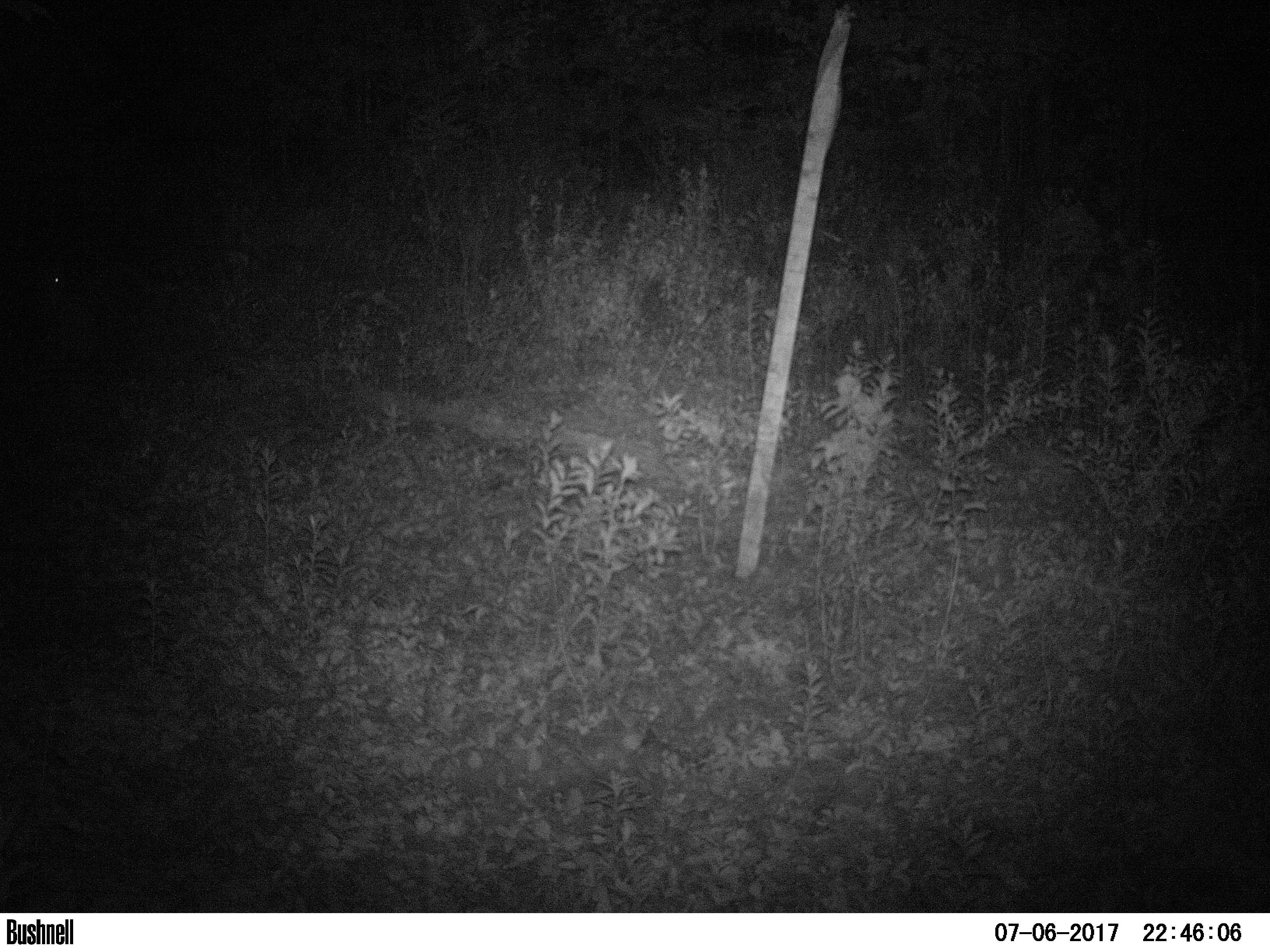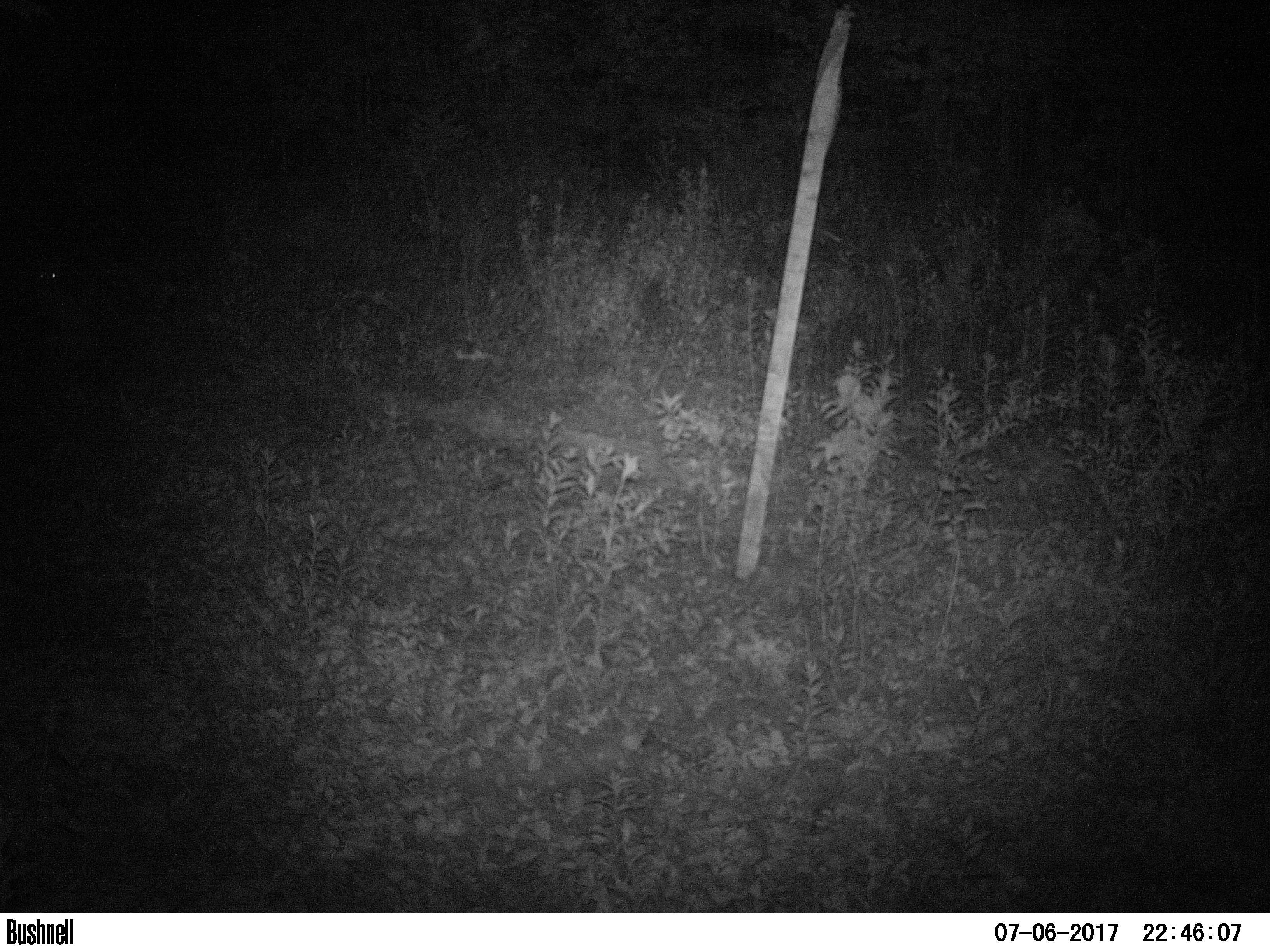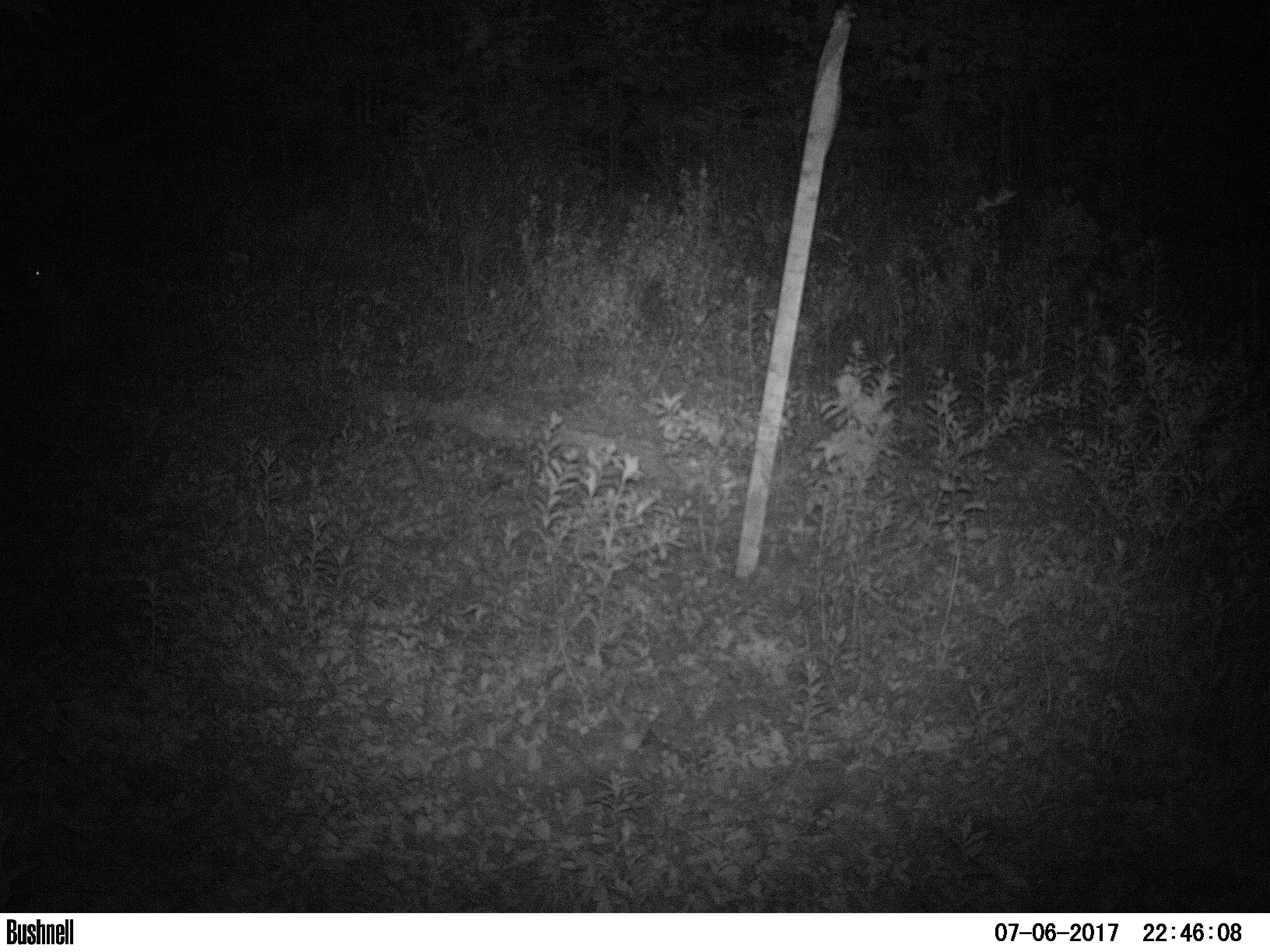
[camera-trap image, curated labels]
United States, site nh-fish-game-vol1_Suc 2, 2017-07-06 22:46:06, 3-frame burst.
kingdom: Animalia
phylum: Chordata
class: Mammalia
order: Carnivora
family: Canidae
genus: Canis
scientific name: Canis latrans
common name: coyote